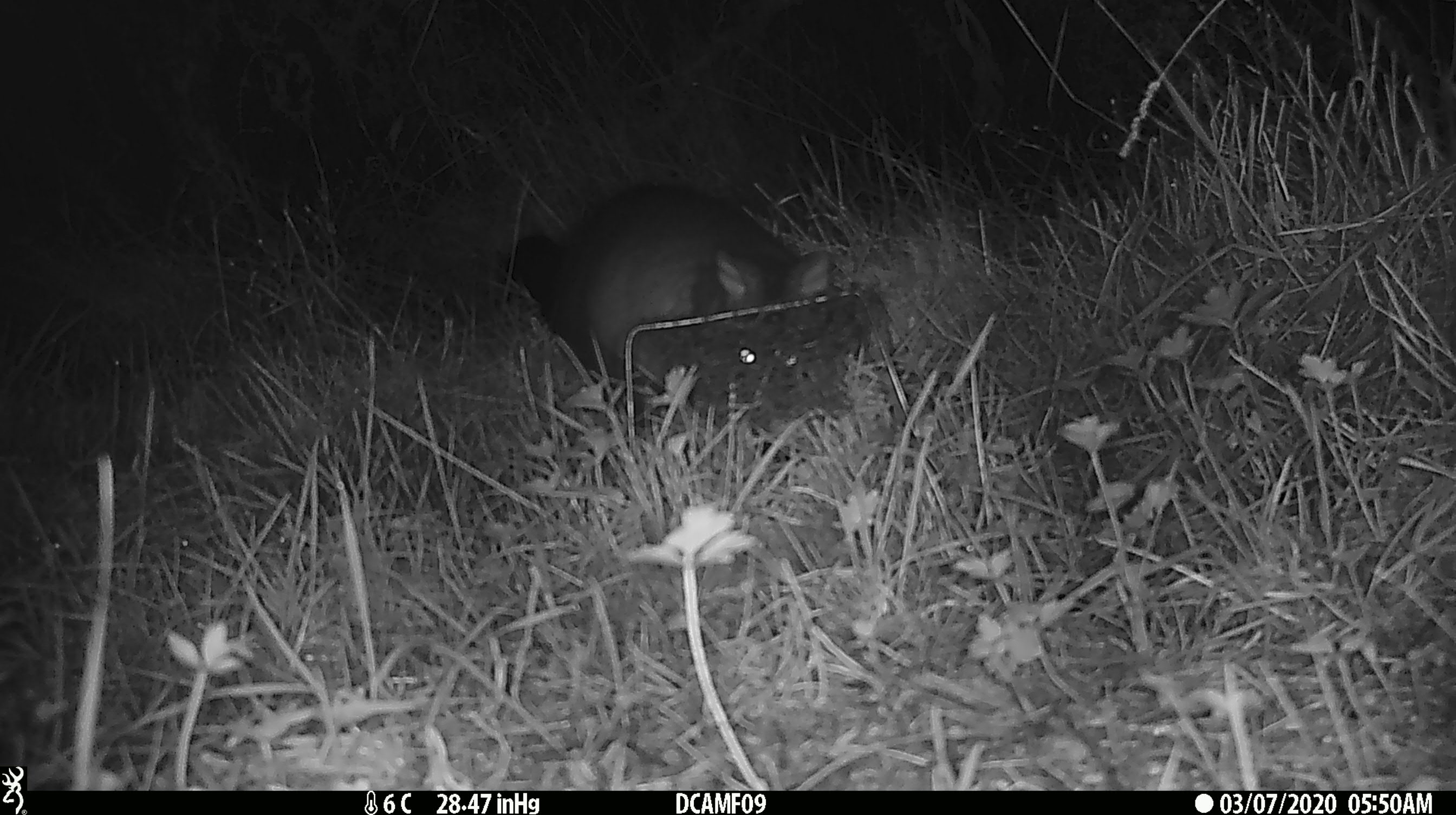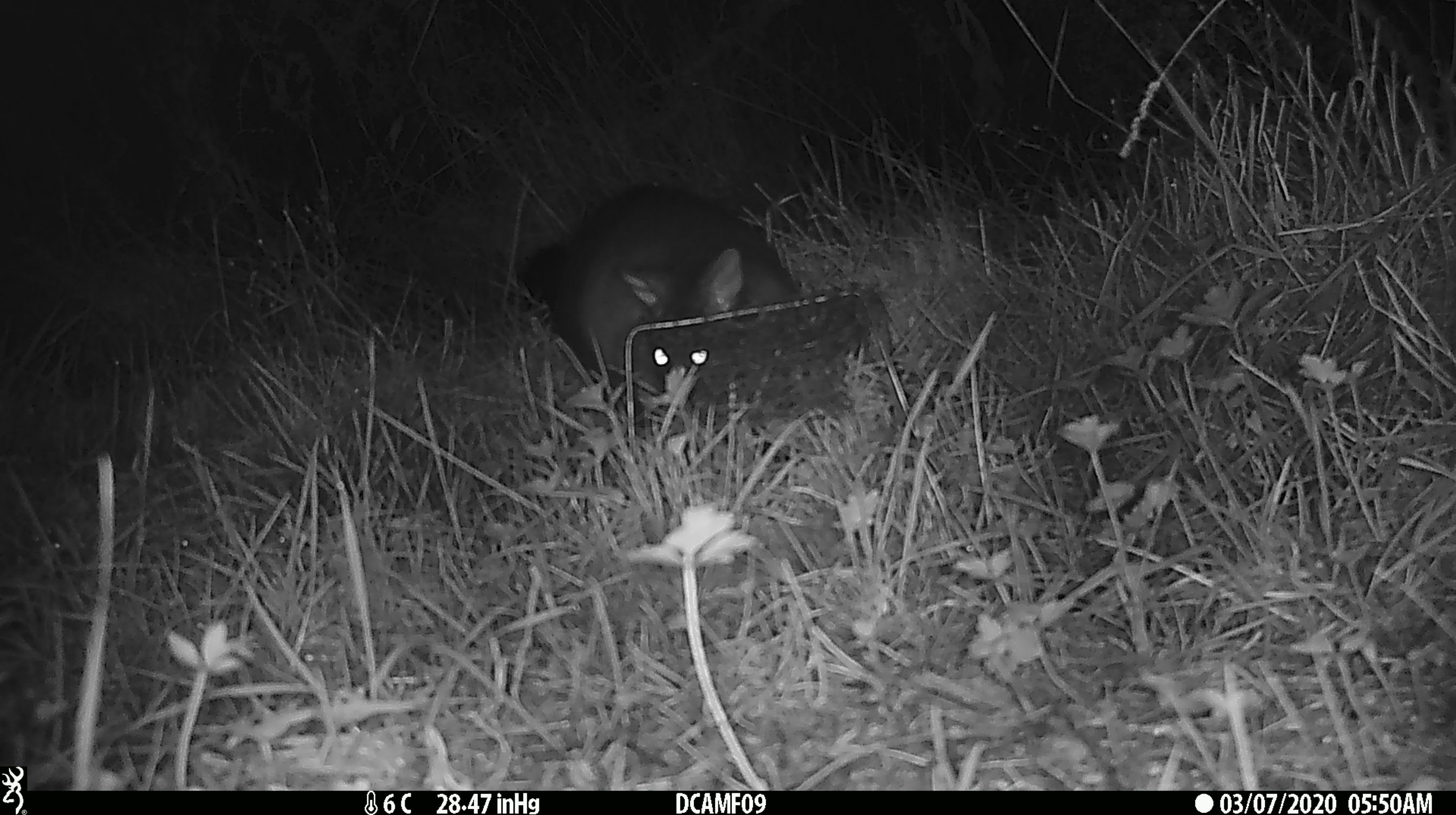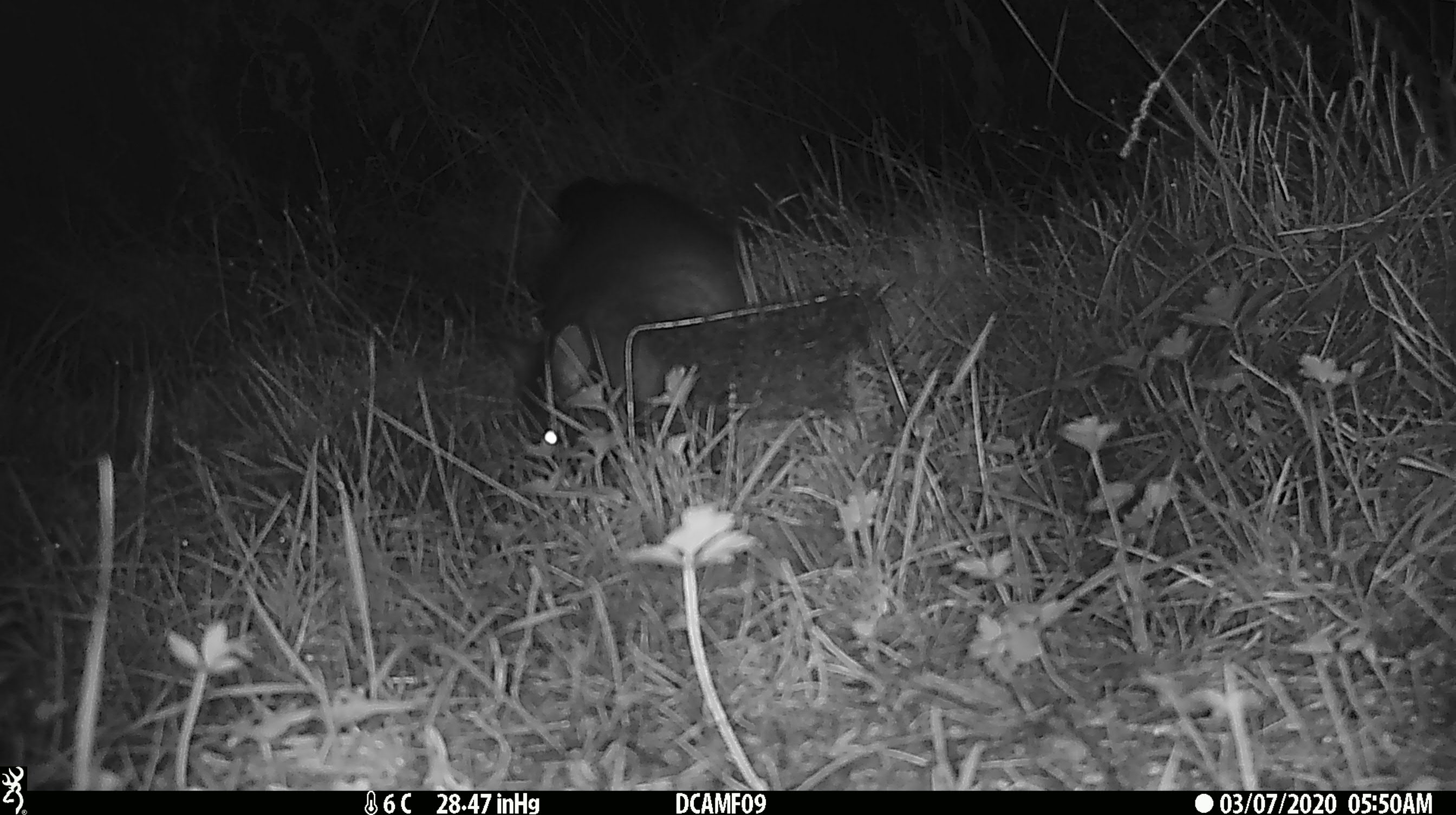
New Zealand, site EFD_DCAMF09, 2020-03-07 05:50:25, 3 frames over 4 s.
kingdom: Animalia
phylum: Chordata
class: Mammalia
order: Diprotodontia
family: Phalangeridae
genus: Trichosurus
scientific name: Trichosurus vulpecula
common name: common brushtail possum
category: possum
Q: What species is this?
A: Possum (common brushtail possum) (Trichosurus vulpecula).